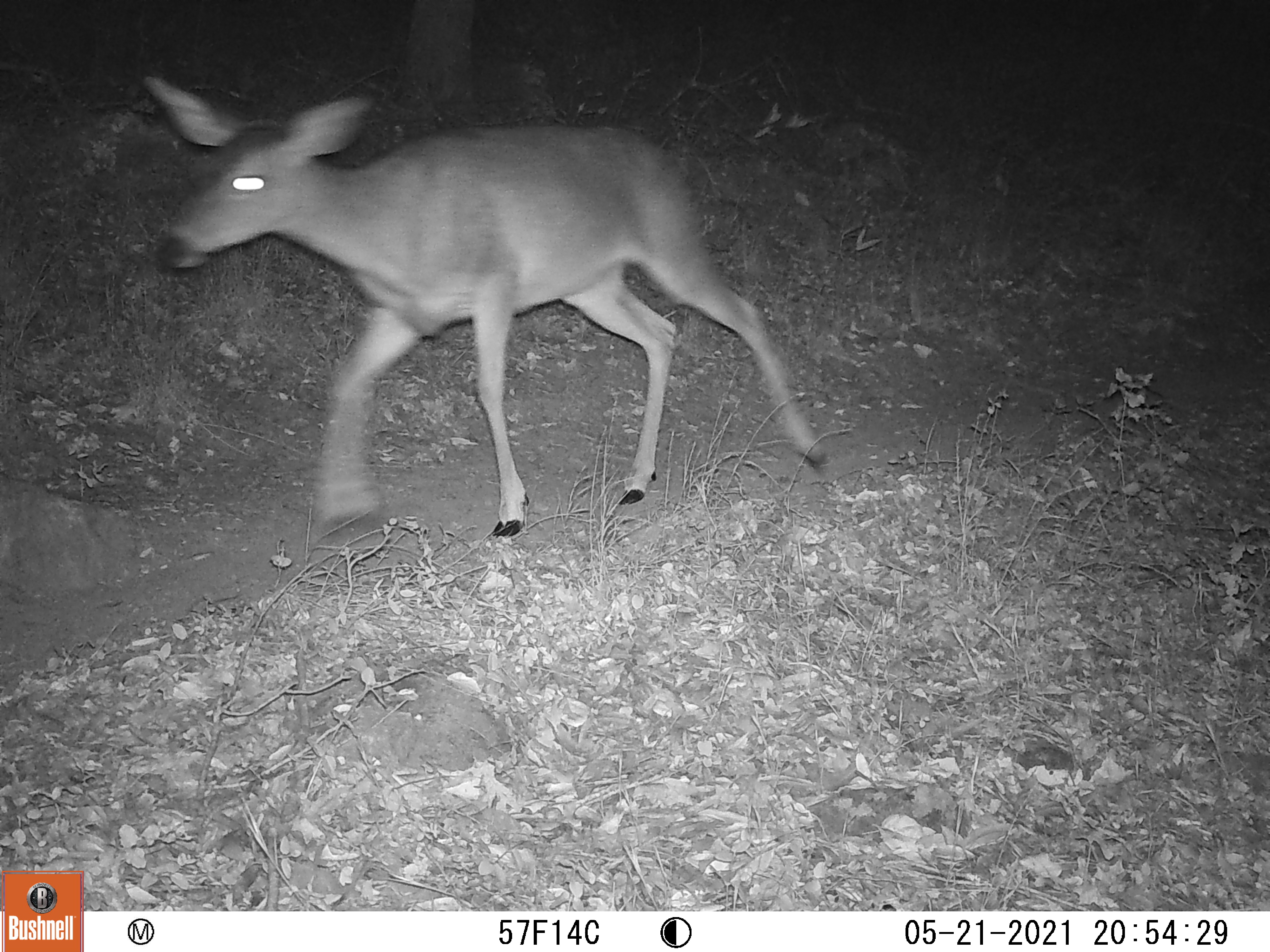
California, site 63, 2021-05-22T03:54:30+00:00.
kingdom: Animalia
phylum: Chordata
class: Mammalia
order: Artiodactyla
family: Cervidae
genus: Odocoileus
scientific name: Odocoileus hemionus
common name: mule deer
Mule deer (Odocoileus hemionus).